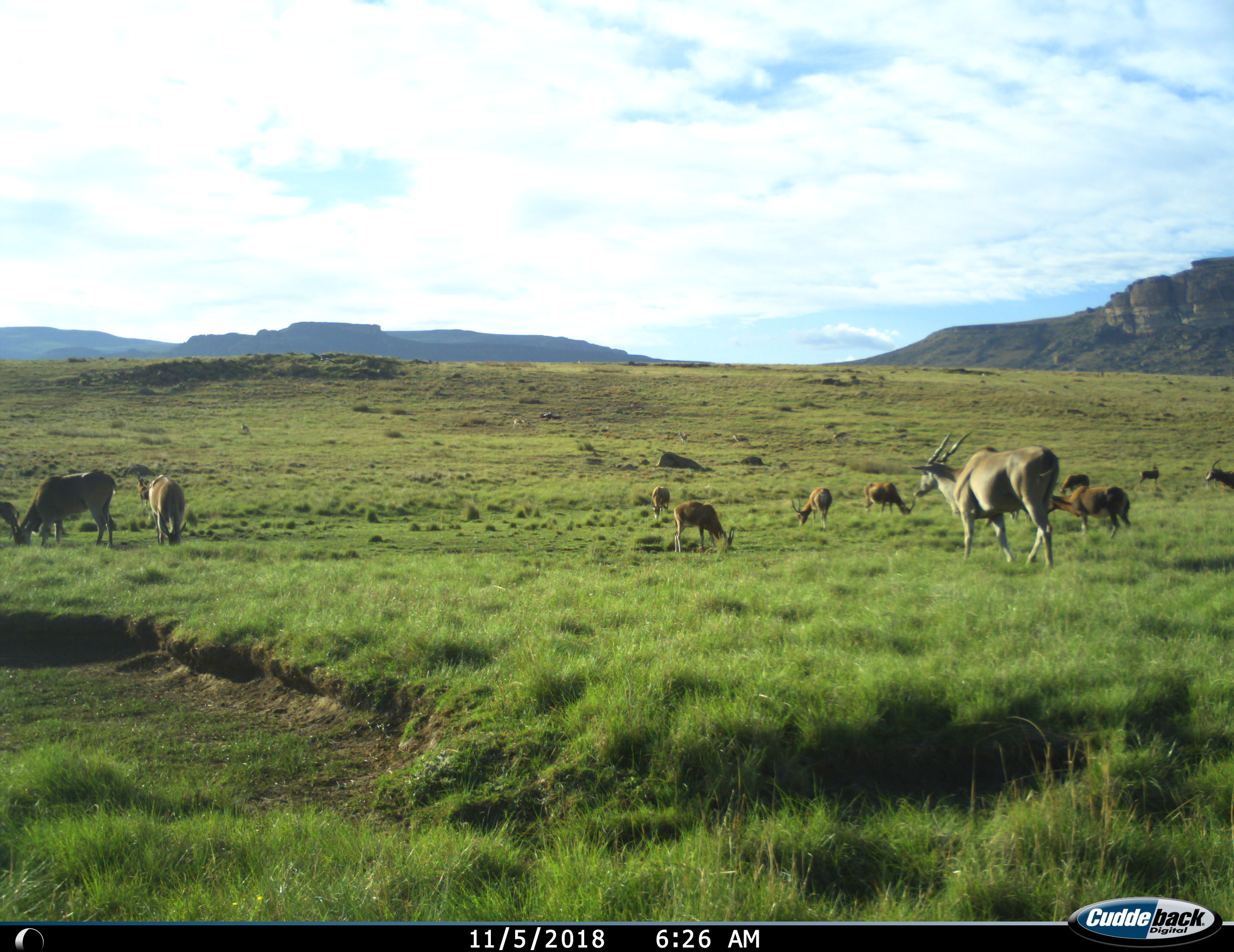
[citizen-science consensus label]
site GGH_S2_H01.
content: unidentified animal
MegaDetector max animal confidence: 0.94